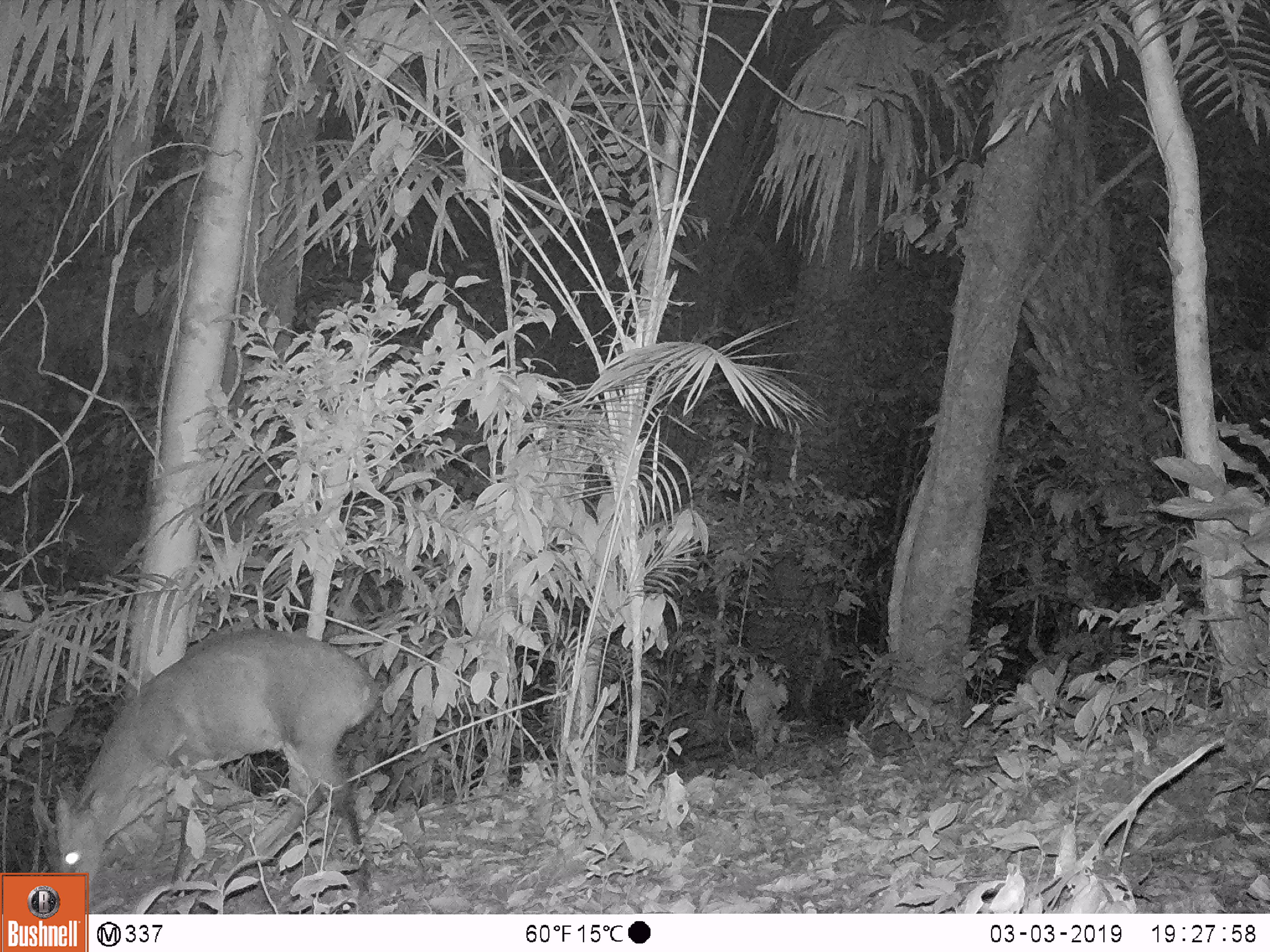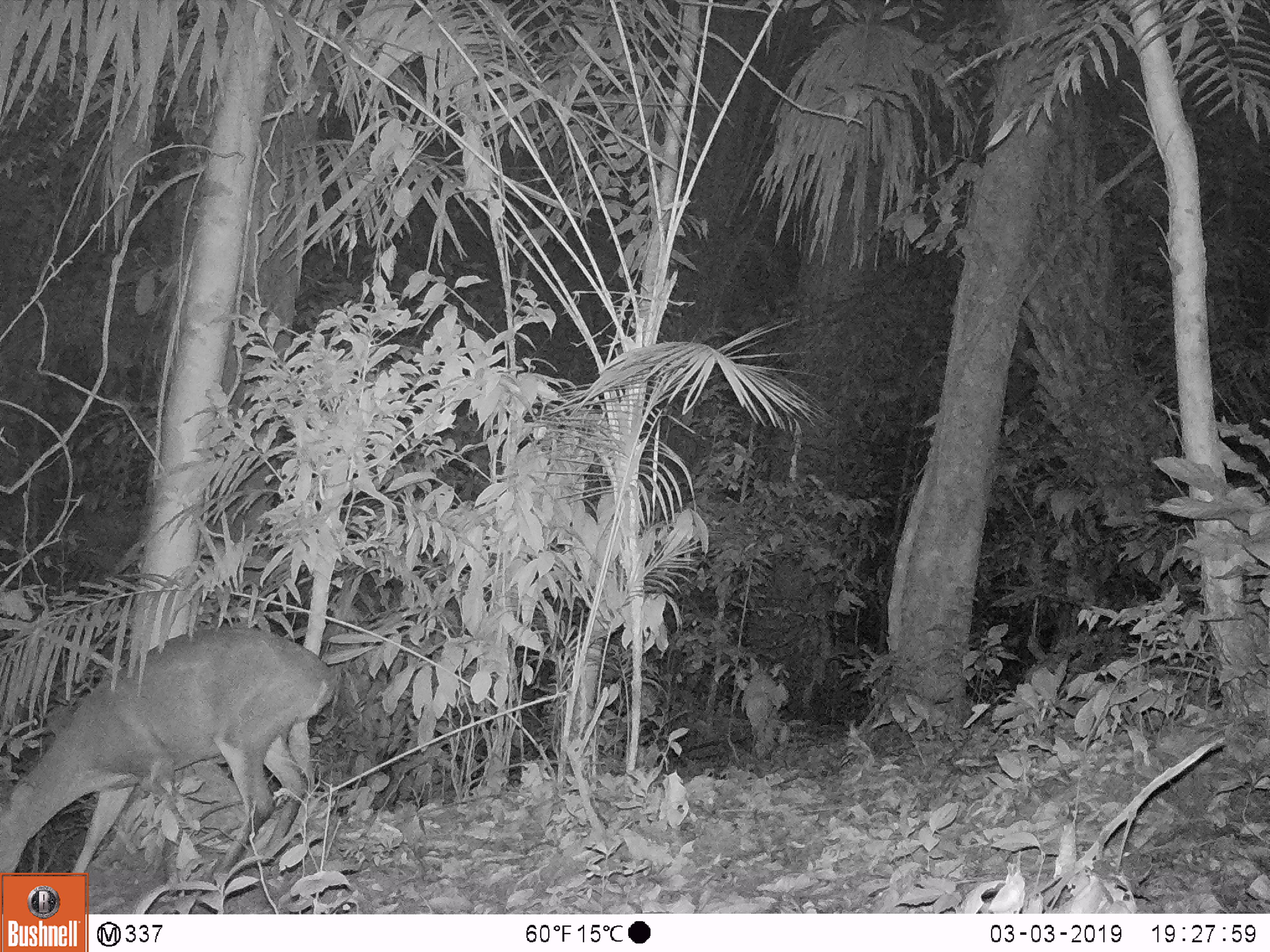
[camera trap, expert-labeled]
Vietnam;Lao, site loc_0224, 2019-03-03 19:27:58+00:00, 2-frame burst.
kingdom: Animalia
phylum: Chordata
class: Mammalia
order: Artiodactyla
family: Cervidae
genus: Muntiacus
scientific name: Muntiacus vuquangensis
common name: large-antlered muntjac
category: large antlered muntjac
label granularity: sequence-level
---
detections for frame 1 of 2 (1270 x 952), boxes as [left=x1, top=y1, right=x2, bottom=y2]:
large antlered muntjac: [left=27, top=626, right=381, bottom=913]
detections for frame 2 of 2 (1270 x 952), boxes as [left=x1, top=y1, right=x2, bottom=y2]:
large antlered muntjac: [left=0, top=624, right=338, bottom=886]